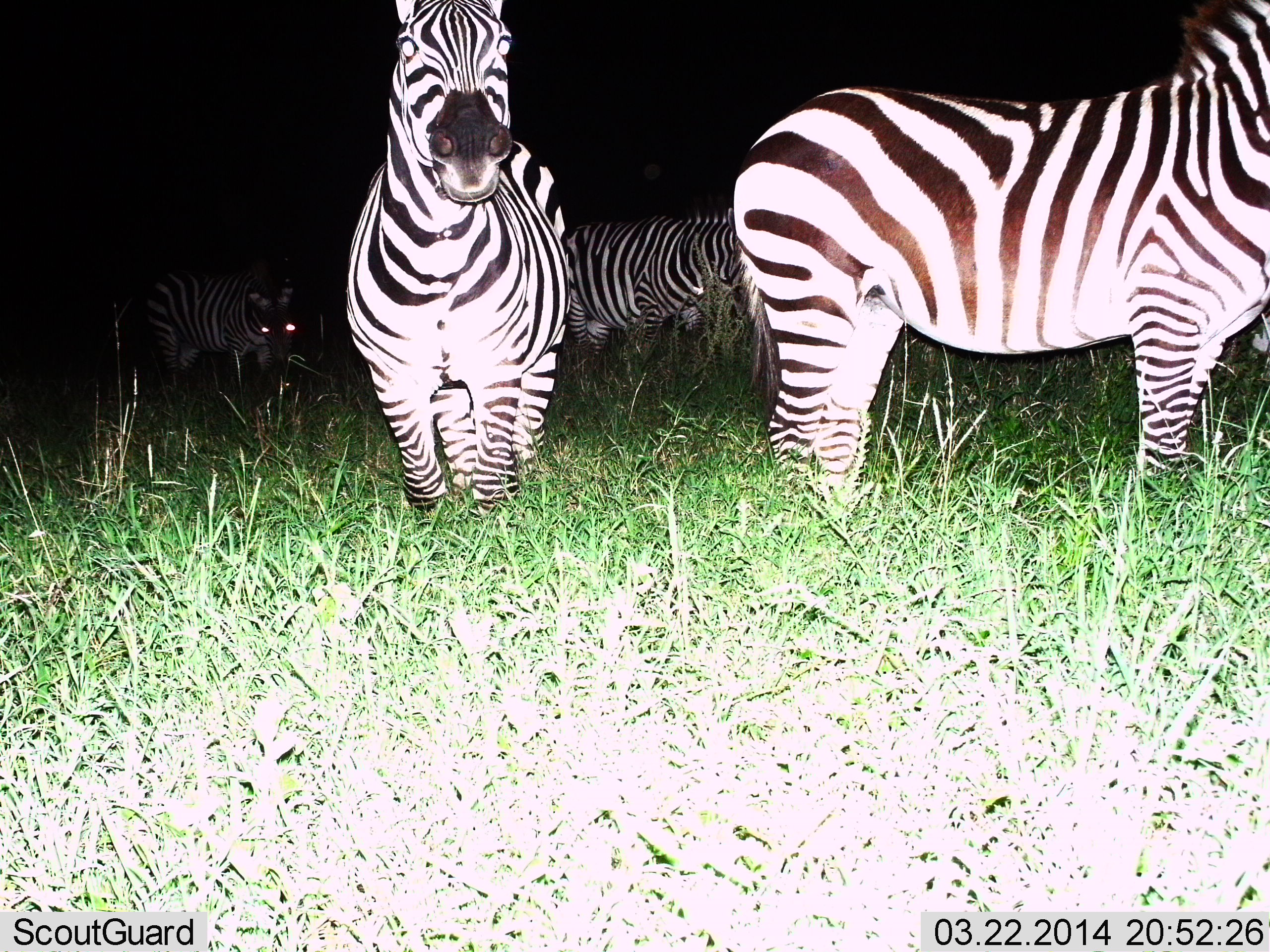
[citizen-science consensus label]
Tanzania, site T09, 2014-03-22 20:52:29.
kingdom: Animalia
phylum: Chordata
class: Mammalia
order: Perissodactyla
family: Equidae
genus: Equus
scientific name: Equus quagga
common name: plains zebra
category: zebra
Zebra (plains zebra) (Equus quagga), count 4. Behavior (volunteer vote fractions): standing 100%, resting 0%, moving 0%, interacting 10%. Young present (vote fraction): 0%. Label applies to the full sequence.